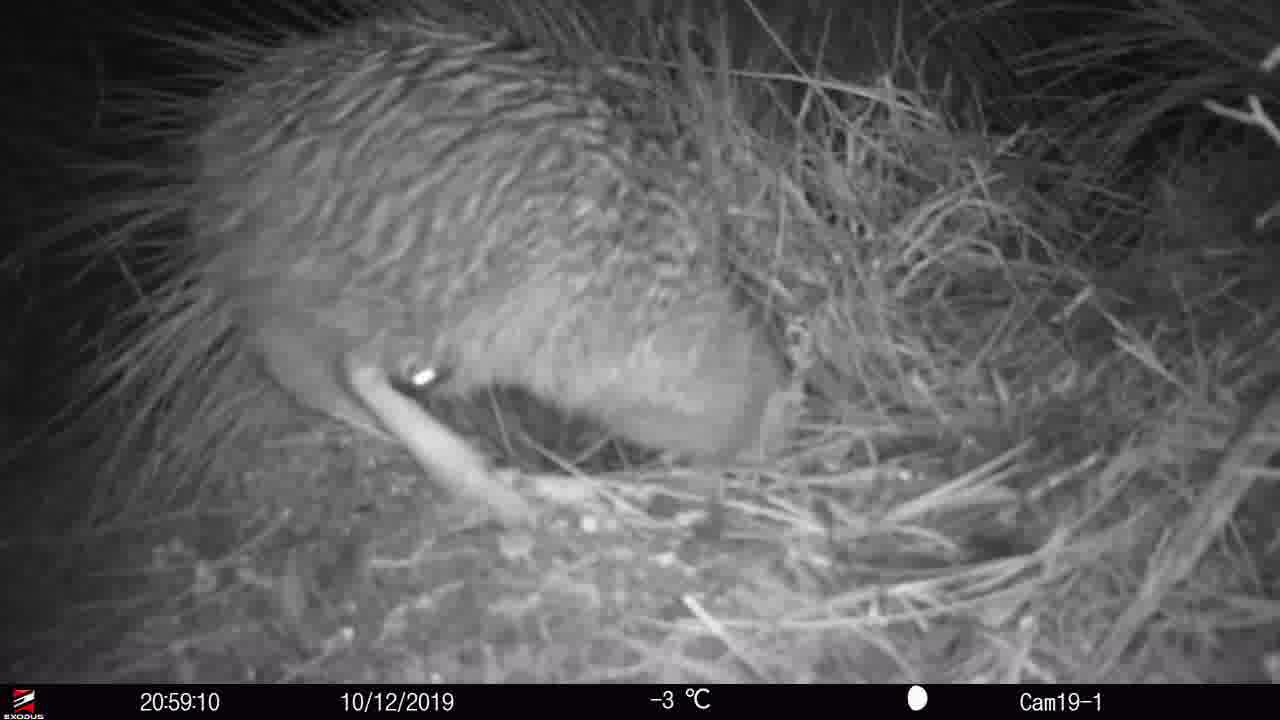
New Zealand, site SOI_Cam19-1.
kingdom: Animalia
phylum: Chordata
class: Aves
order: Apterygiformes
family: Apterygidae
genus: Apteryx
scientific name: Apteryx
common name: kiwi